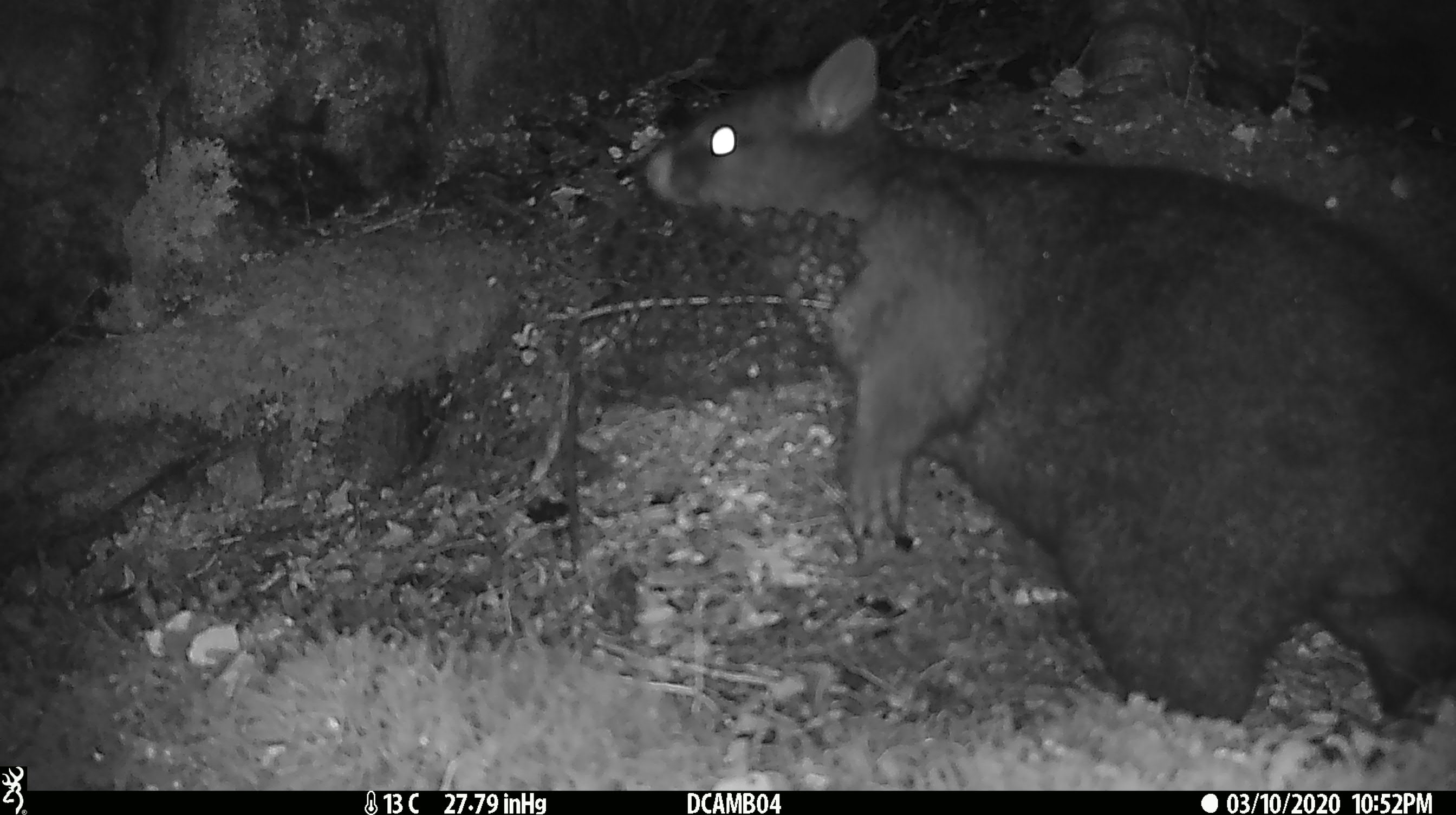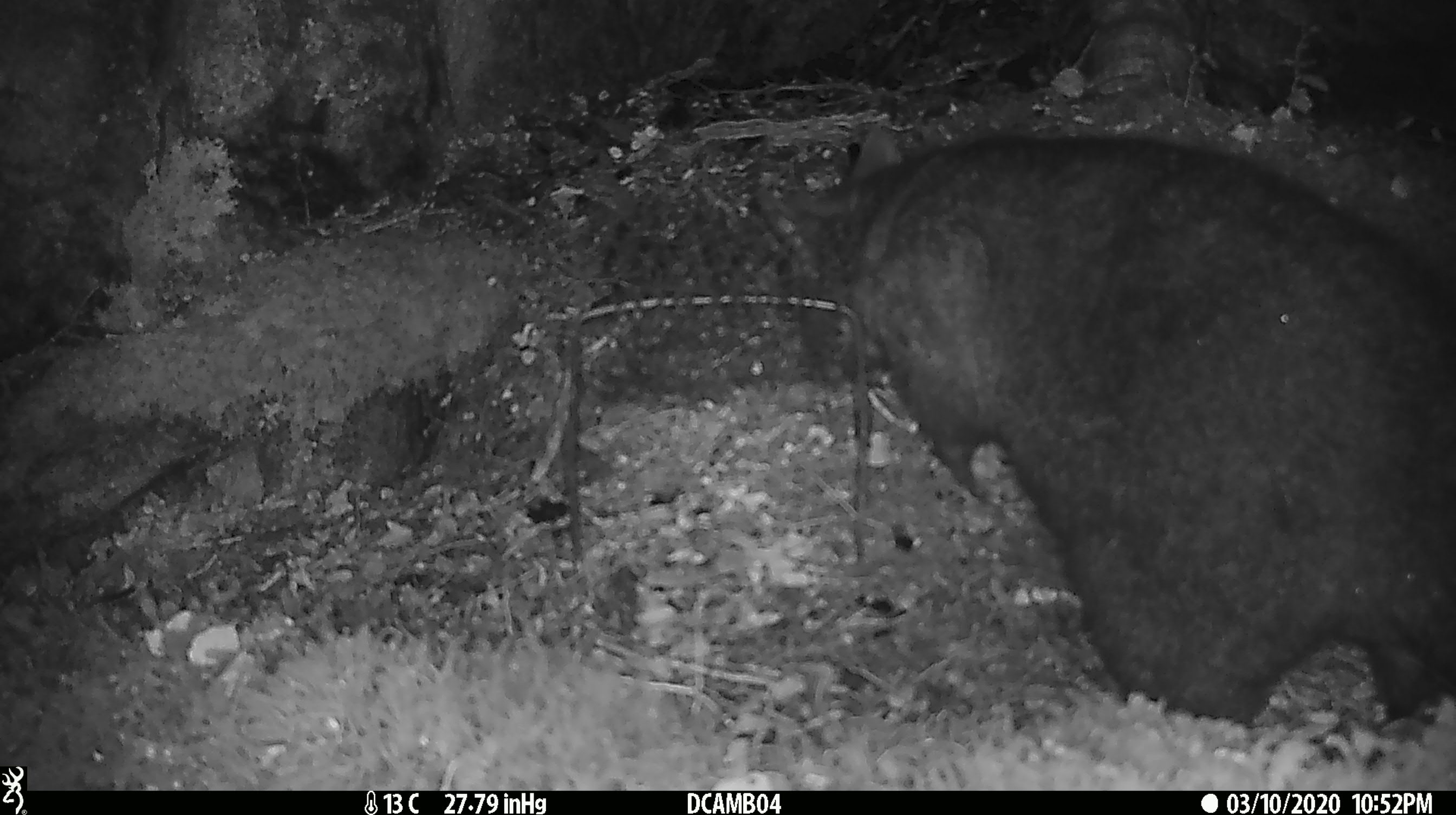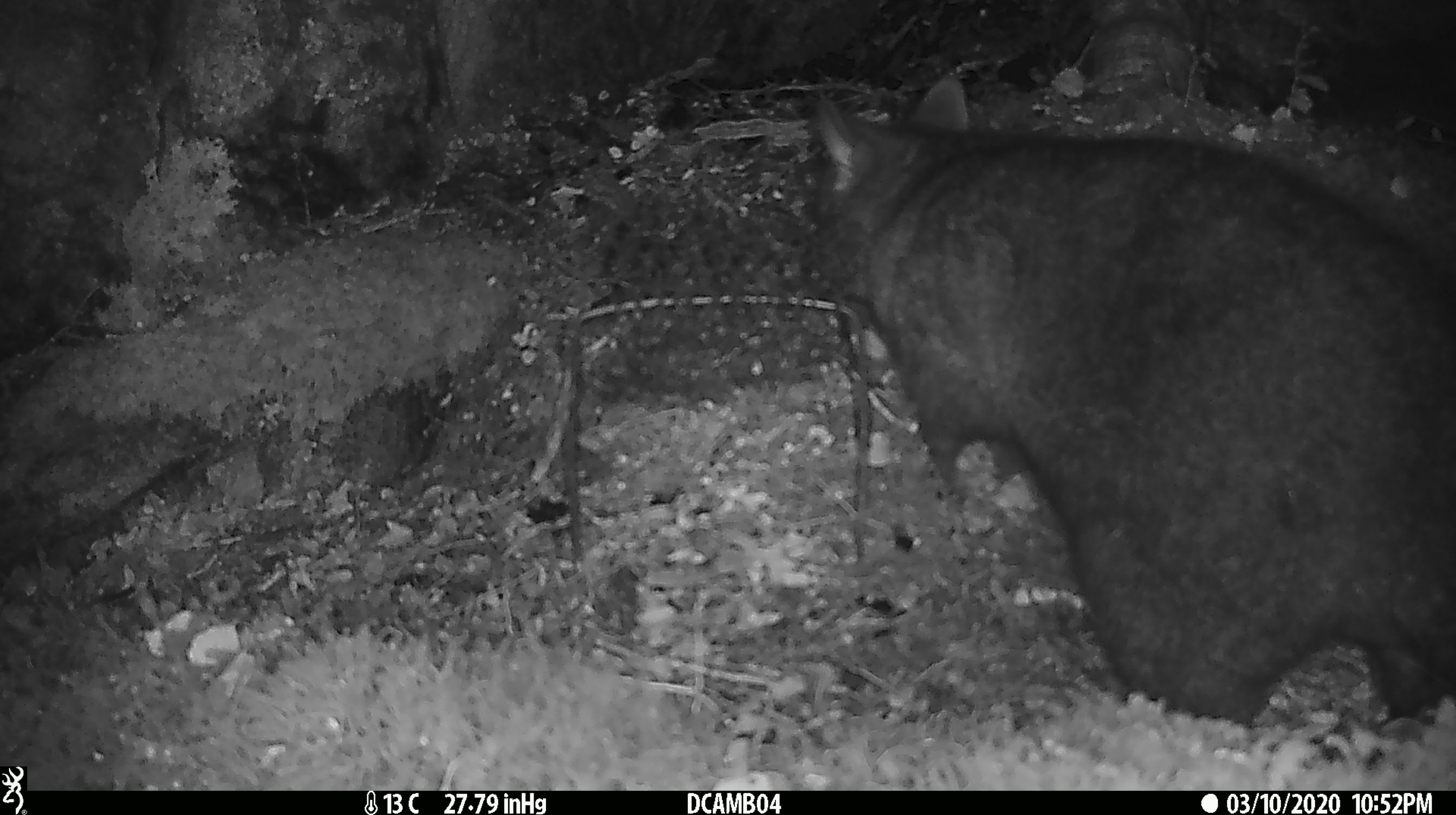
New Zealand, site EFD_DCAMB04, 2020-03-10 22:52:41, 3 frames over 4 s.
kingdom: Animalia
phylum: Chordata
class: Mammalia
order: Diprotodontia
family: Phalangeridae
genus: Trichosurus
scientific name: Trichosurus vulpecula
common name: common brushtail possum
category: possum